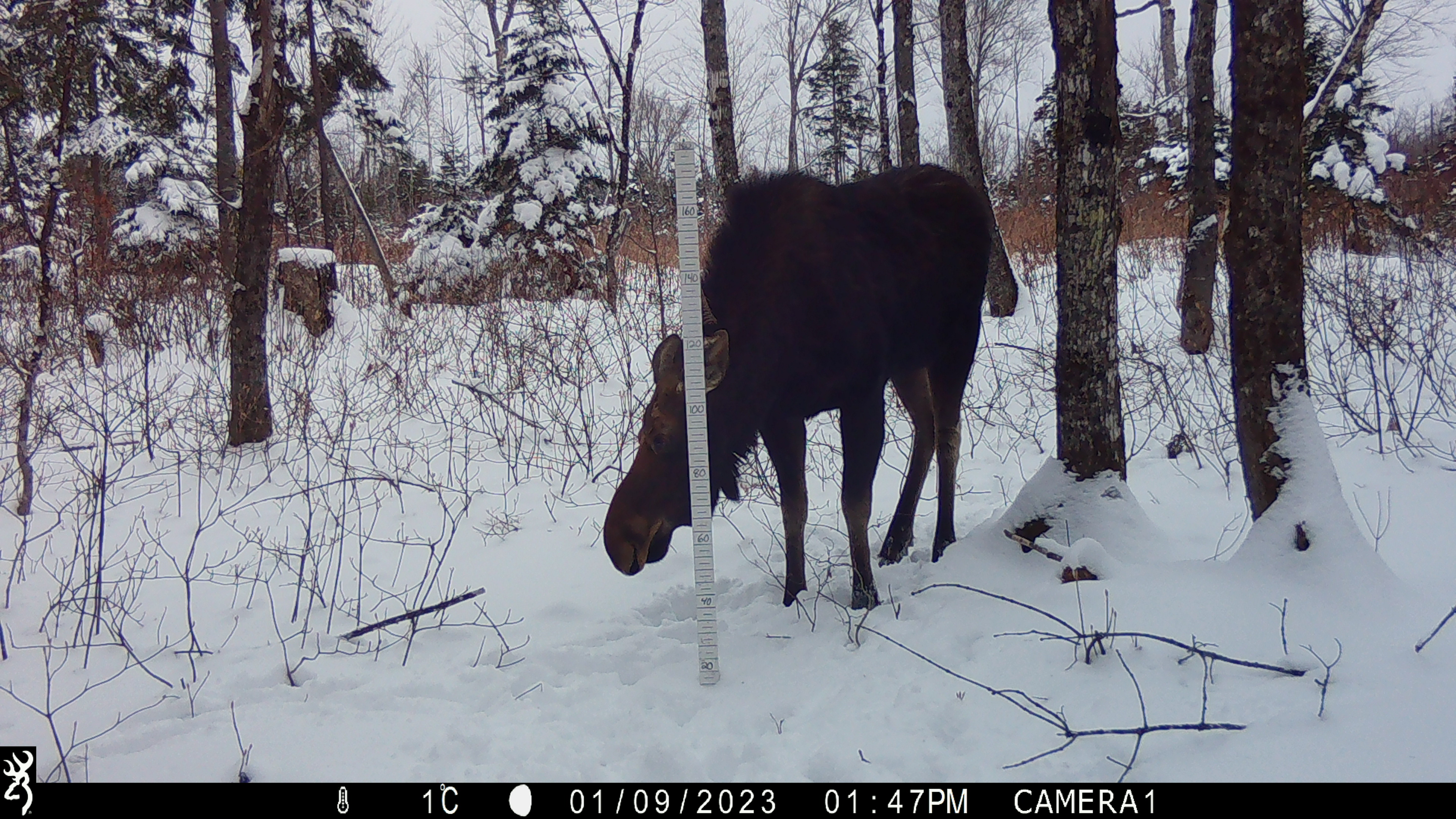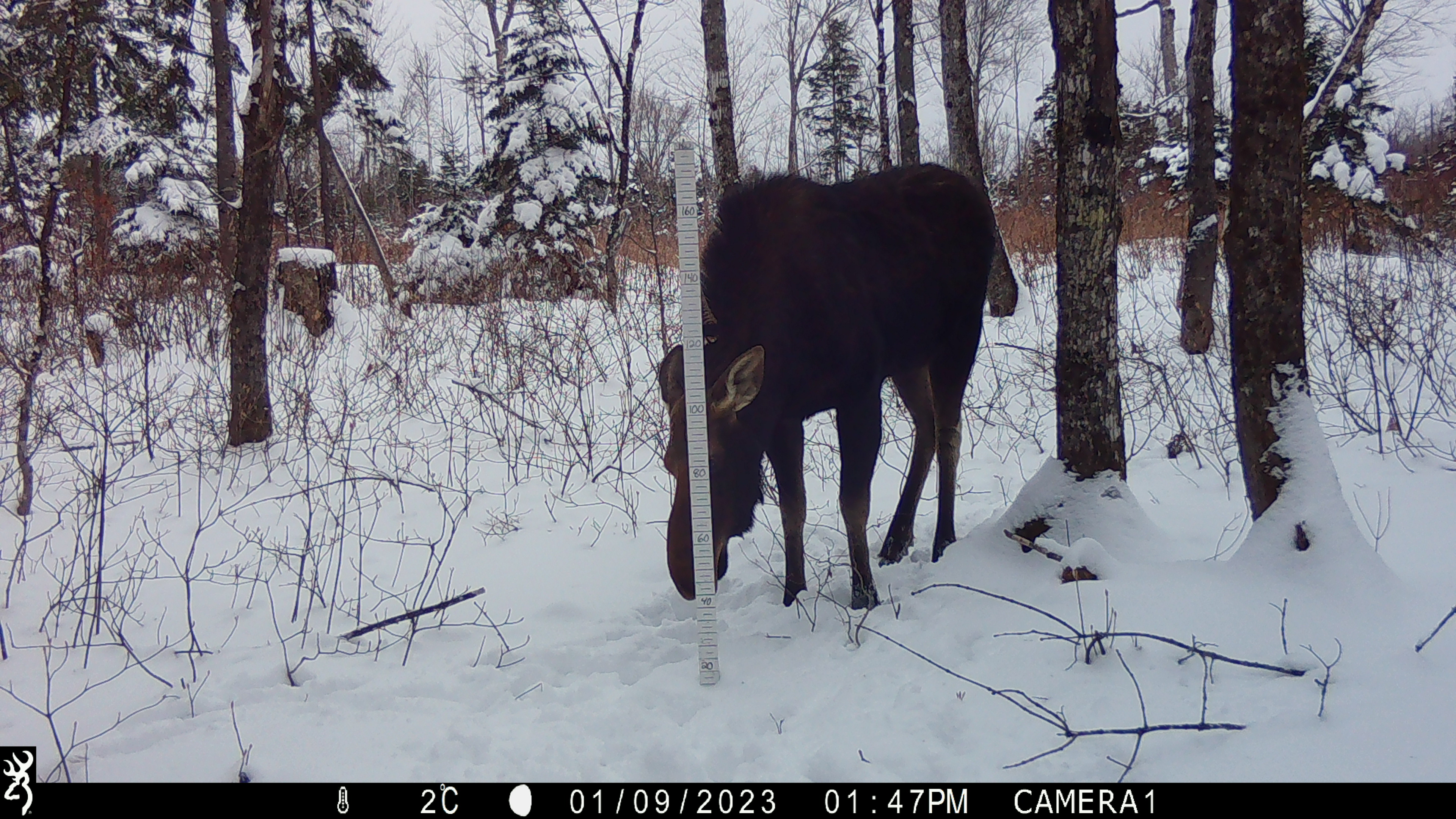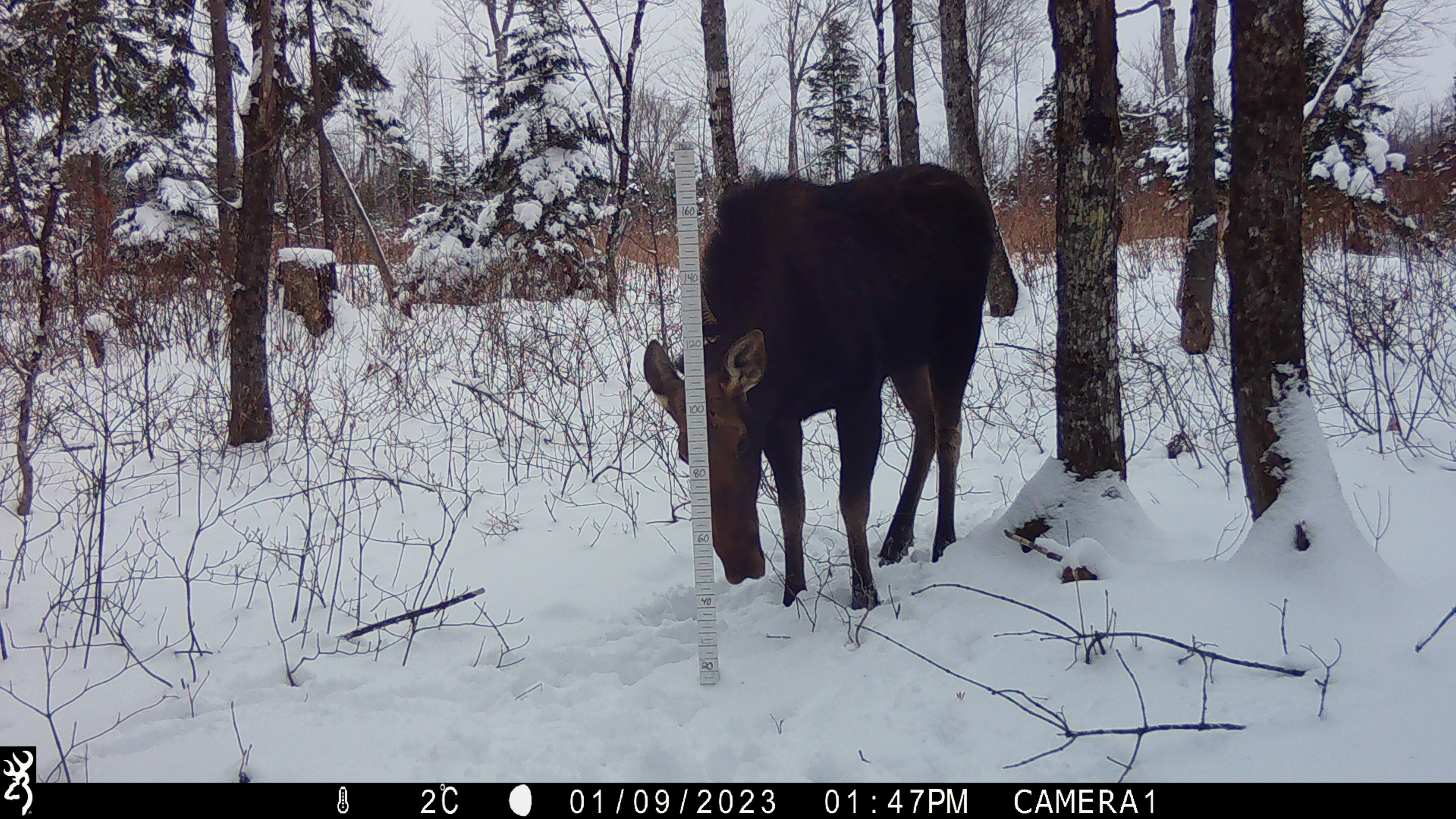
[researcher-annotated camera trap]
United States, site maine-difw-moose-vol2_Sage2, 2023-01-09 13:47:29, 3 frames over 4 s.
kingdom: Animalia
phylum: Chordata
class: Mammalia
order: Artiodactyla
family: Cervidae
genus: Alces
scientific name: Alces alces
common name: moose